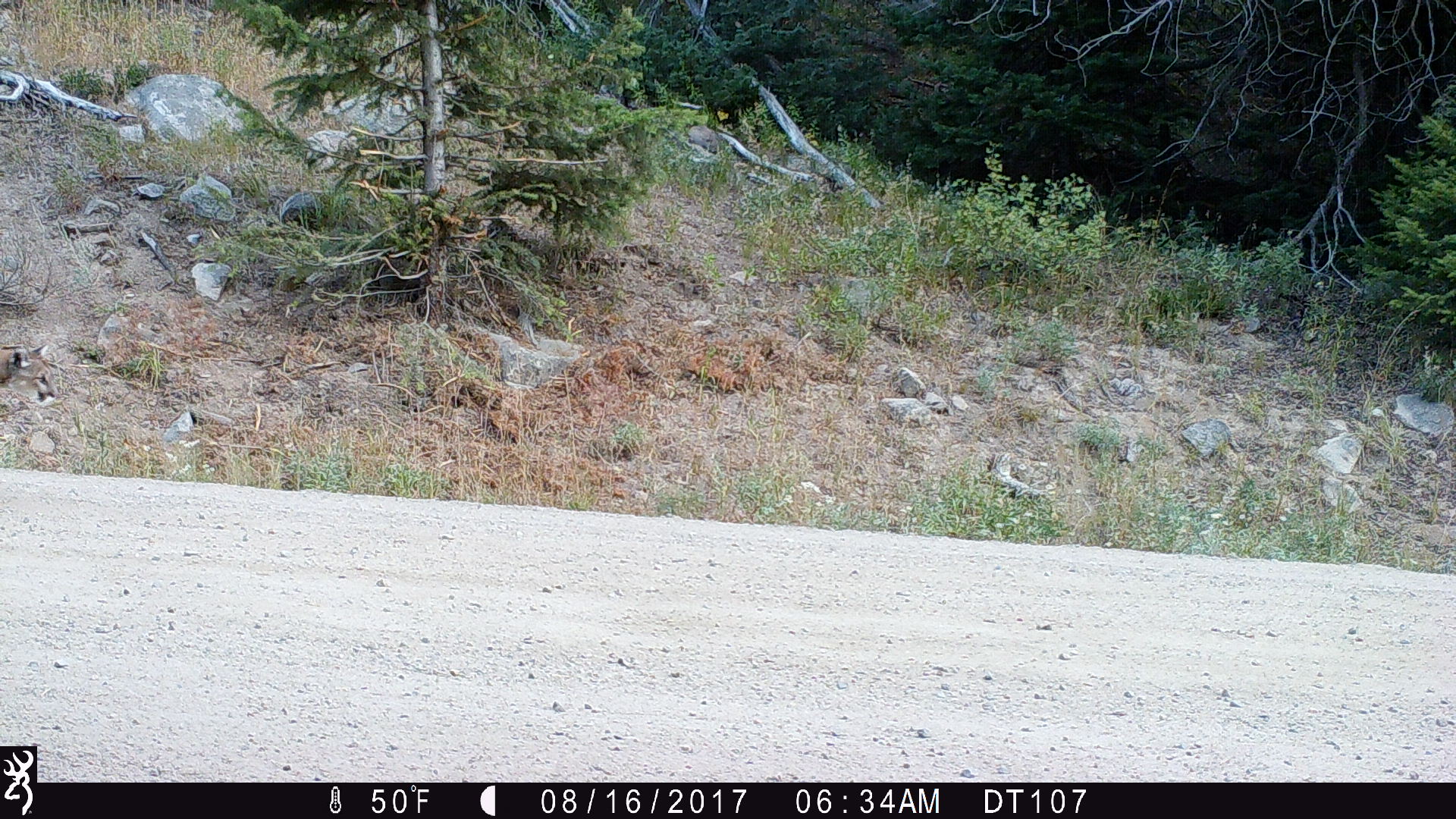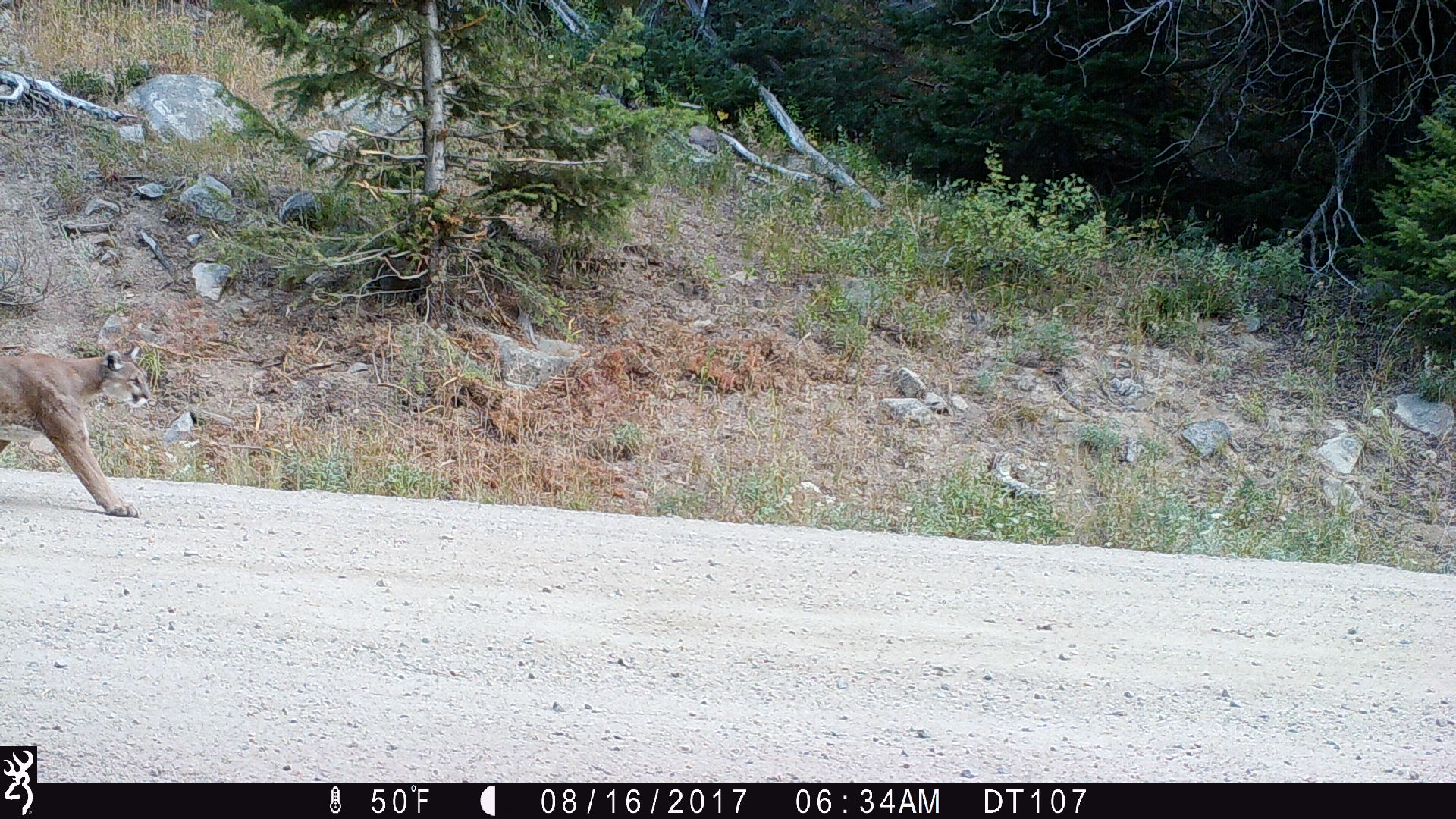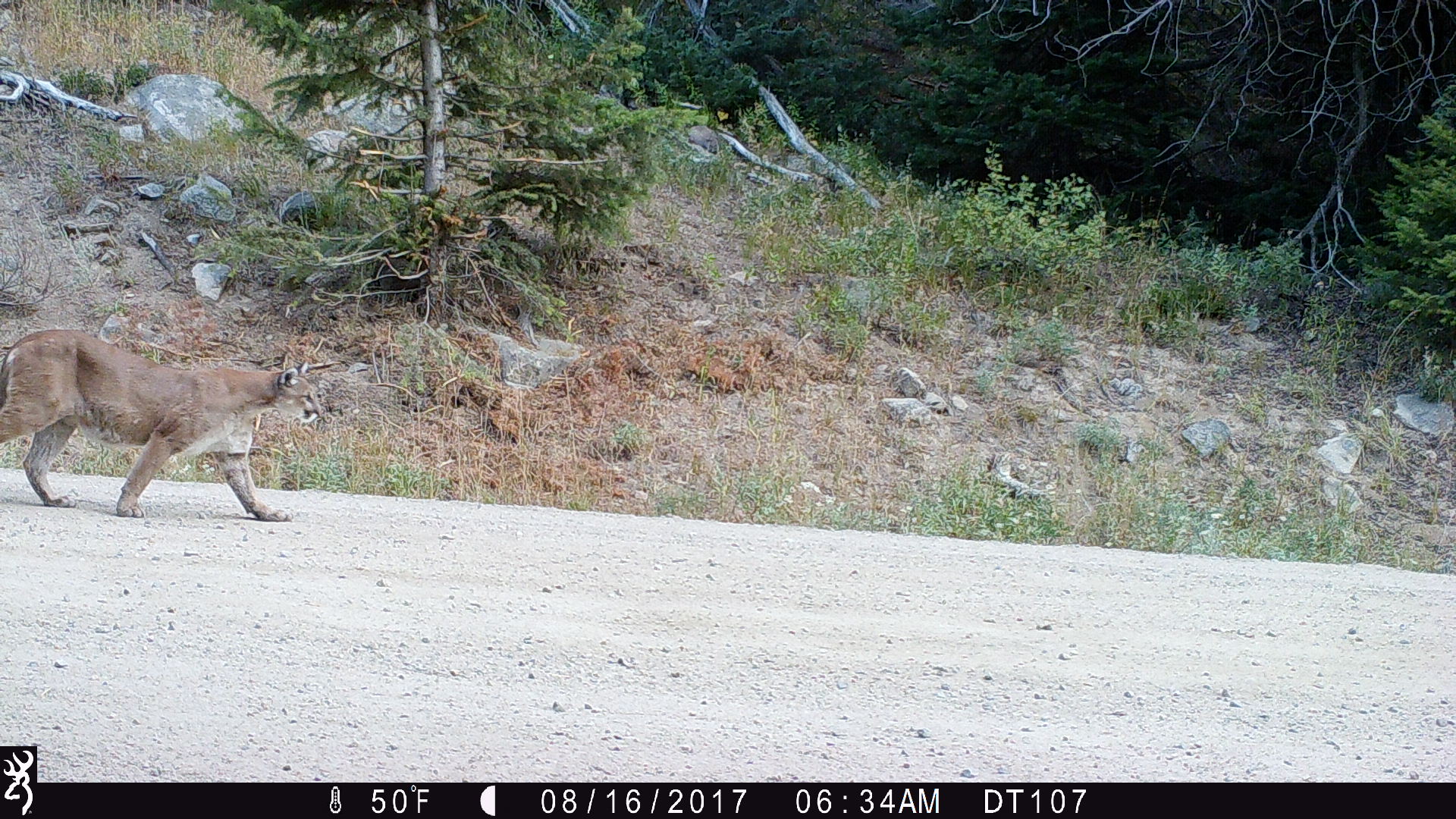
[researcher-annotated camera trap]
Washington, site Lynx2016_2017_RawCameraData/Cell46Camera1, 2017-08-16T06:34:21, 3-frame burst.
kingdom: Animalia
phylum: Chordata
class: Mammalia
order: Carnivora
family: Felidae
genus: Puma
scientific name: Puma concolor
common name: mountain lion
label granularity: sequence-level